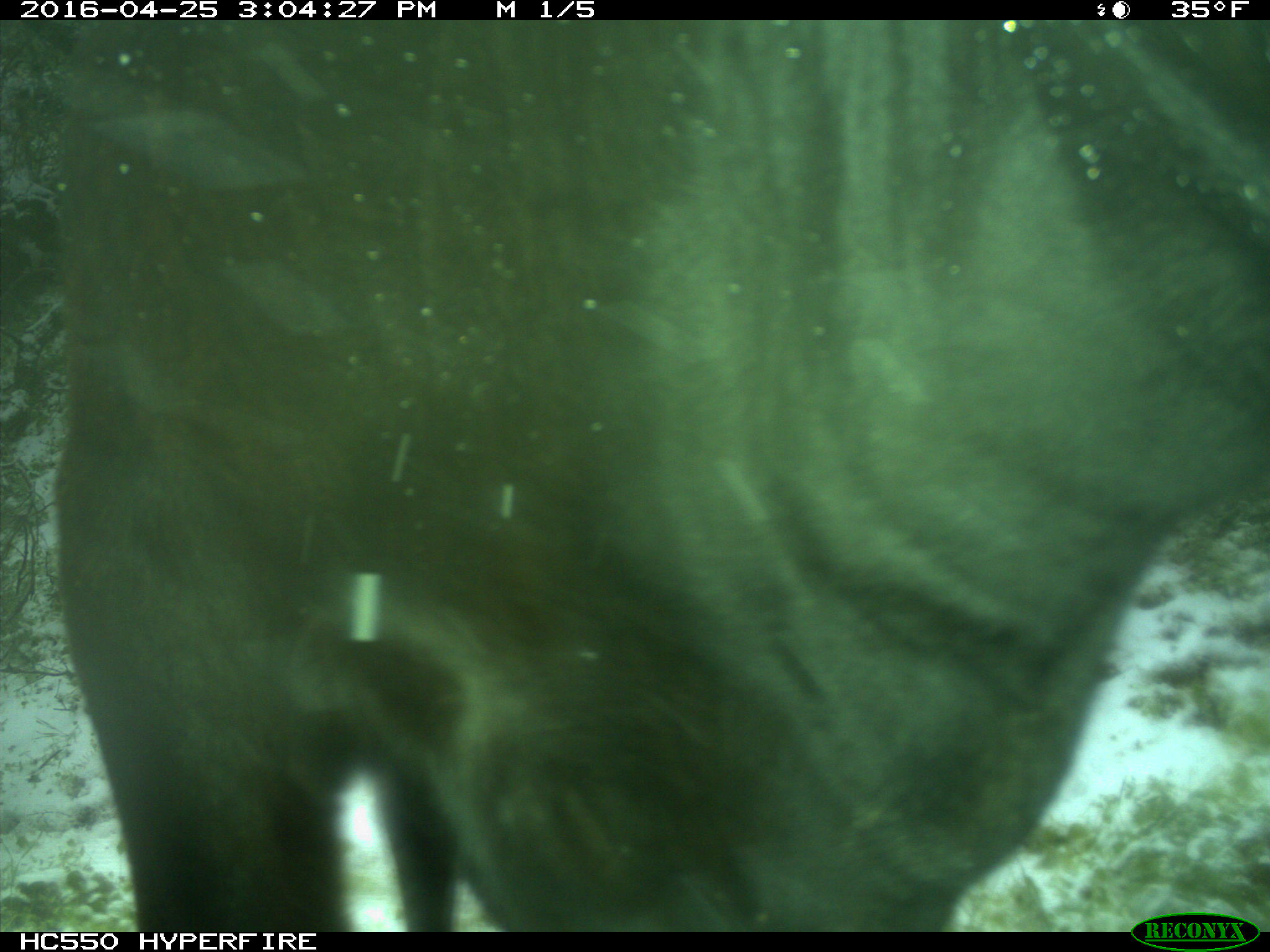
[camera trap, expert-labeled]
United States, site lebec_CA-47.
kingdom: Animalia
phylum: Chordata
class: Mammalia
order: Artiodactyla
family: Bovidae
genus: Bos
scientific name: Bos taurus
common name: domestic cow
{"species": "Bos taurus (domestic cow)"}